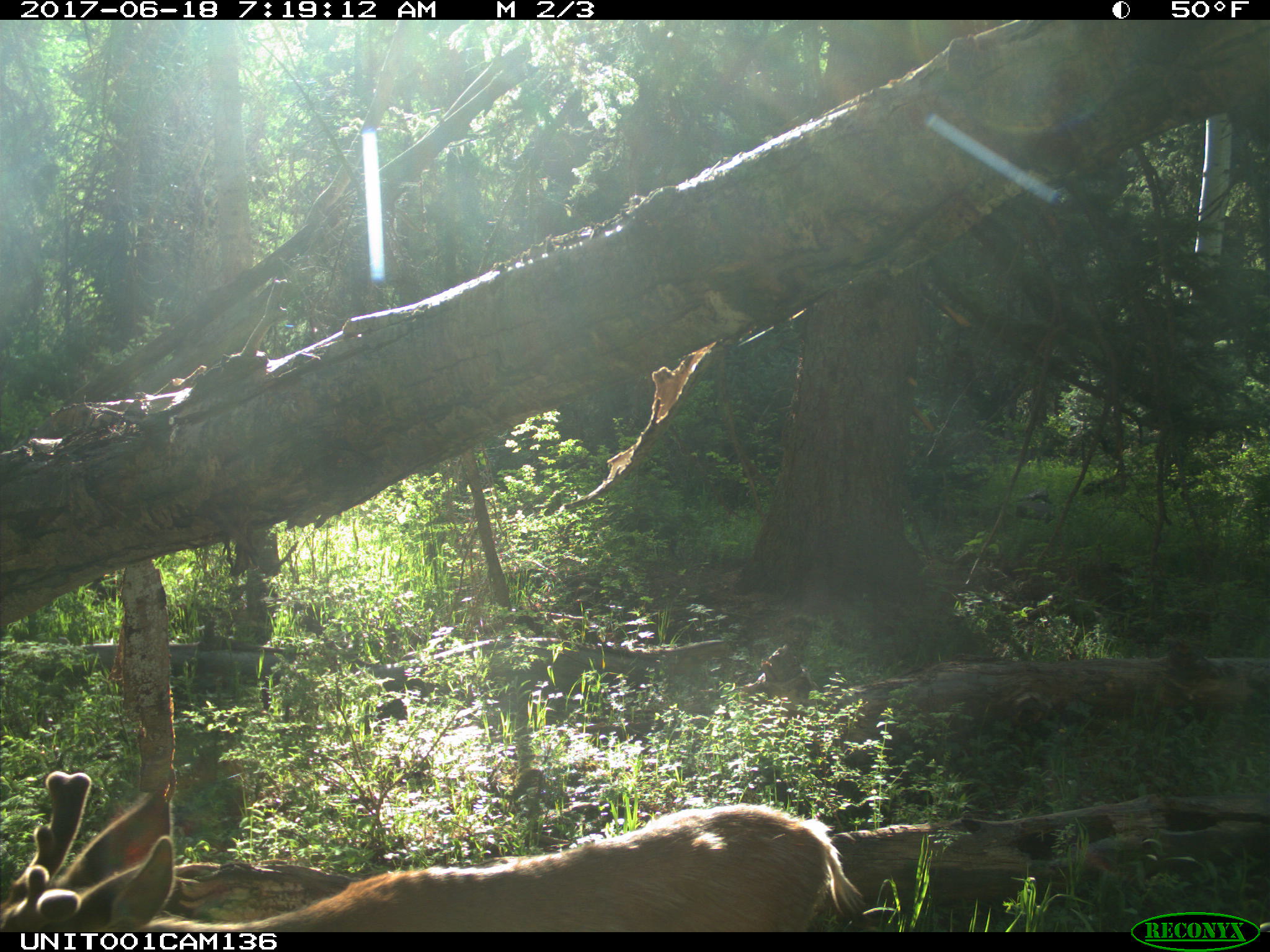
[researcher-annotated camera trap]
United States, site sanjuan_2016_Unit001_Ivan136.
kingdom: Animalia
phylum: Chordata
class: Mammalia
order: Artiodactyla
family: Cervidae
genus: Odocoileus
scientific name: Odocoileus hemionus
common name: mule deer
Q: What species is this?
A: Odocoileus hemionus (mule deer).